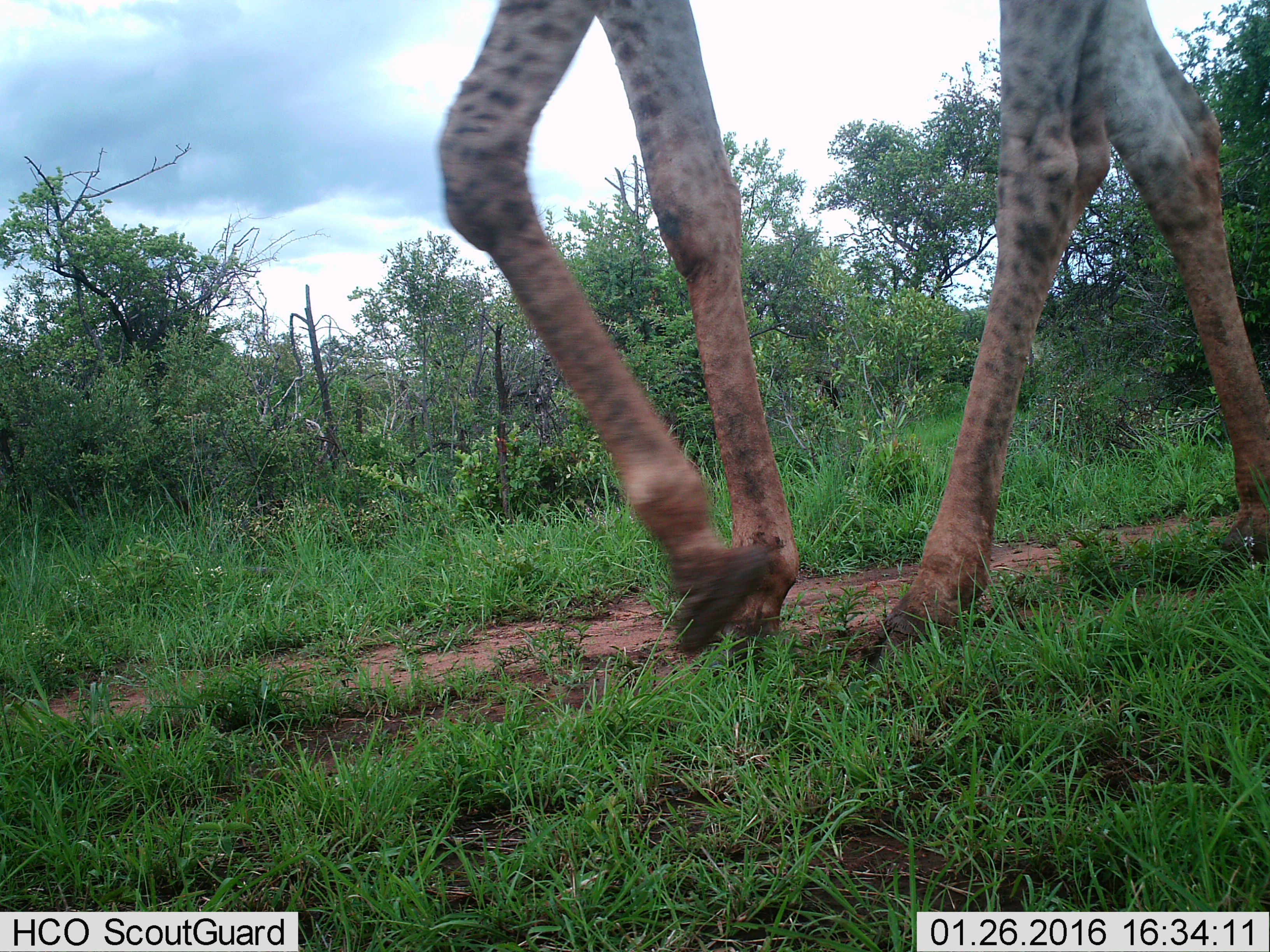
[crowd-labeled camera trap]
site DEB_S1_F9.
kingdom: Animalia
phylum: Chordata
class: Mammalia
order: Artiodactyla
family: Giraffidae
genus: Giraffa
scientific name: Giraffa camelopardalis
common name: giraffe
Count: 1.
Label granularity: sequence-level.